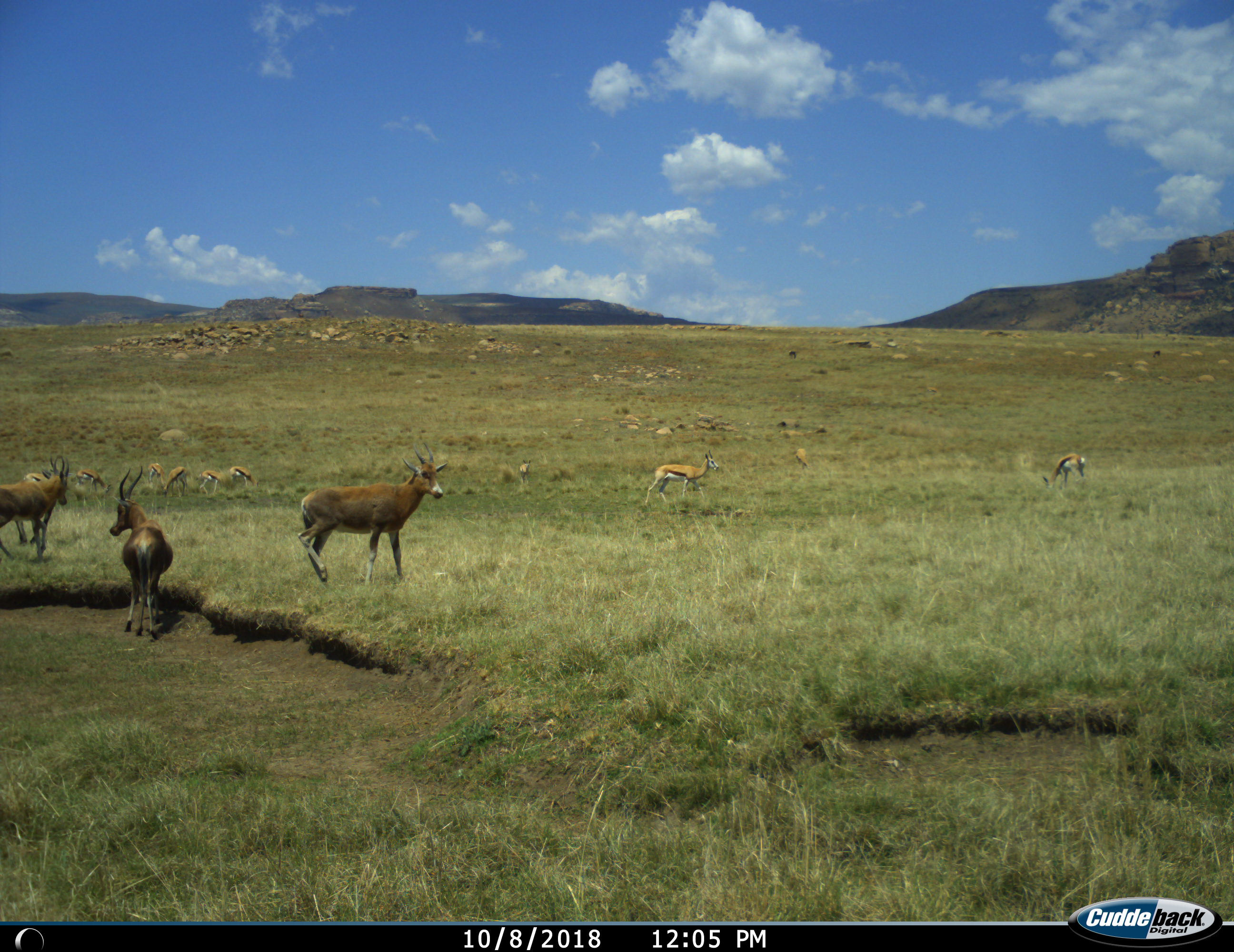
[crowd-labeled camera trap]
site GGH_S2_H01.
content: unidentified animal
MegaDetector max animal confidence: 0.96